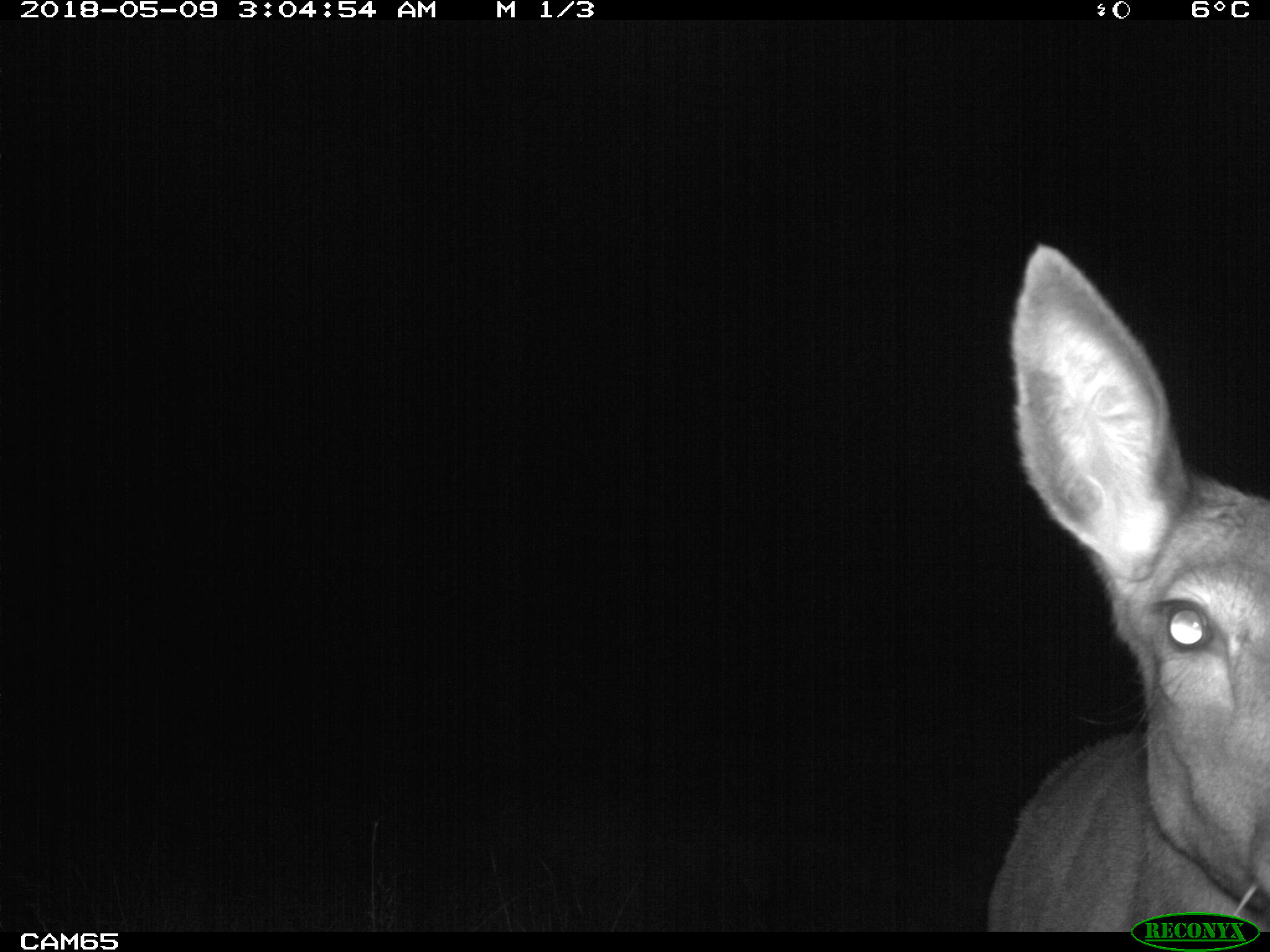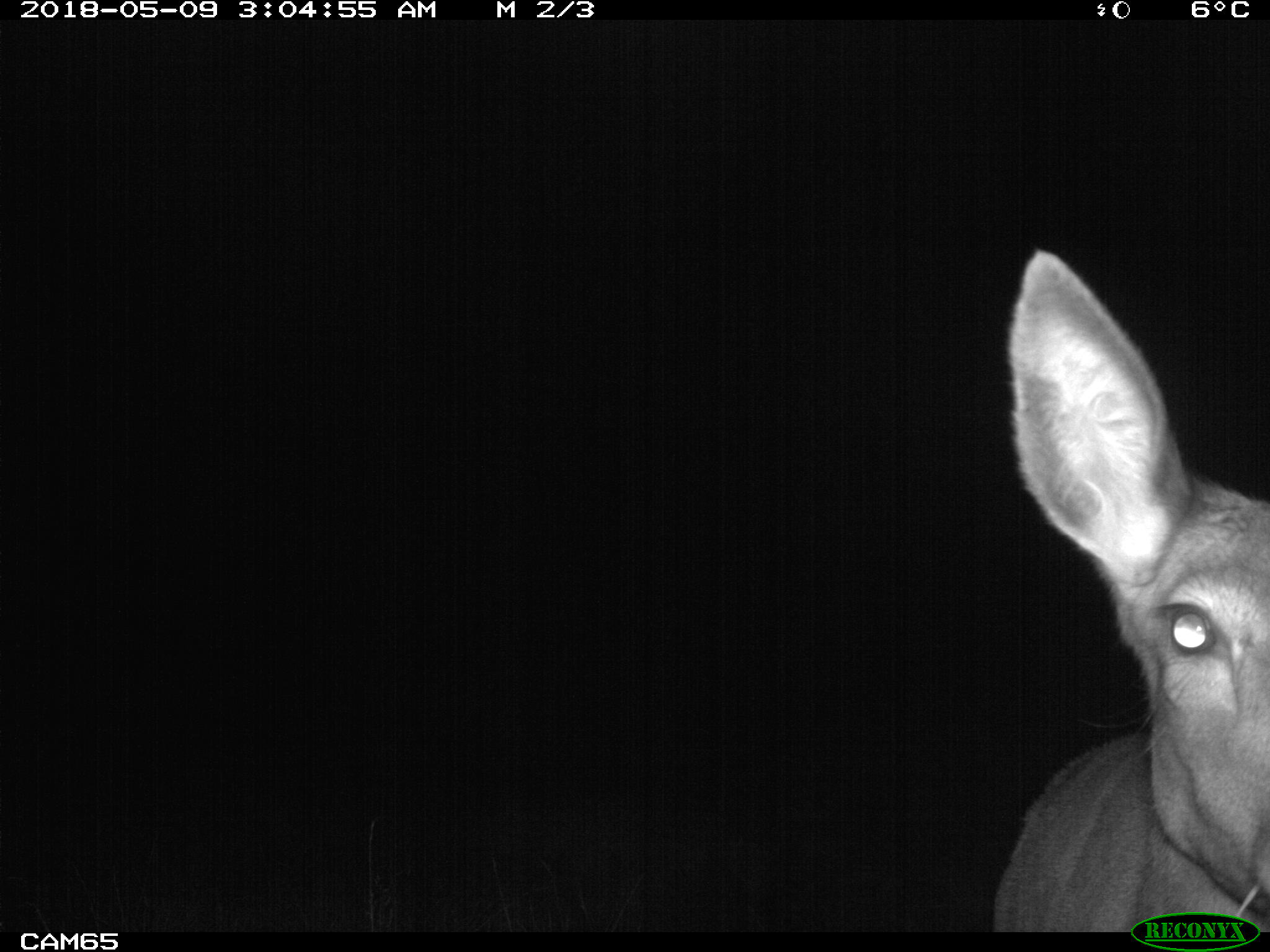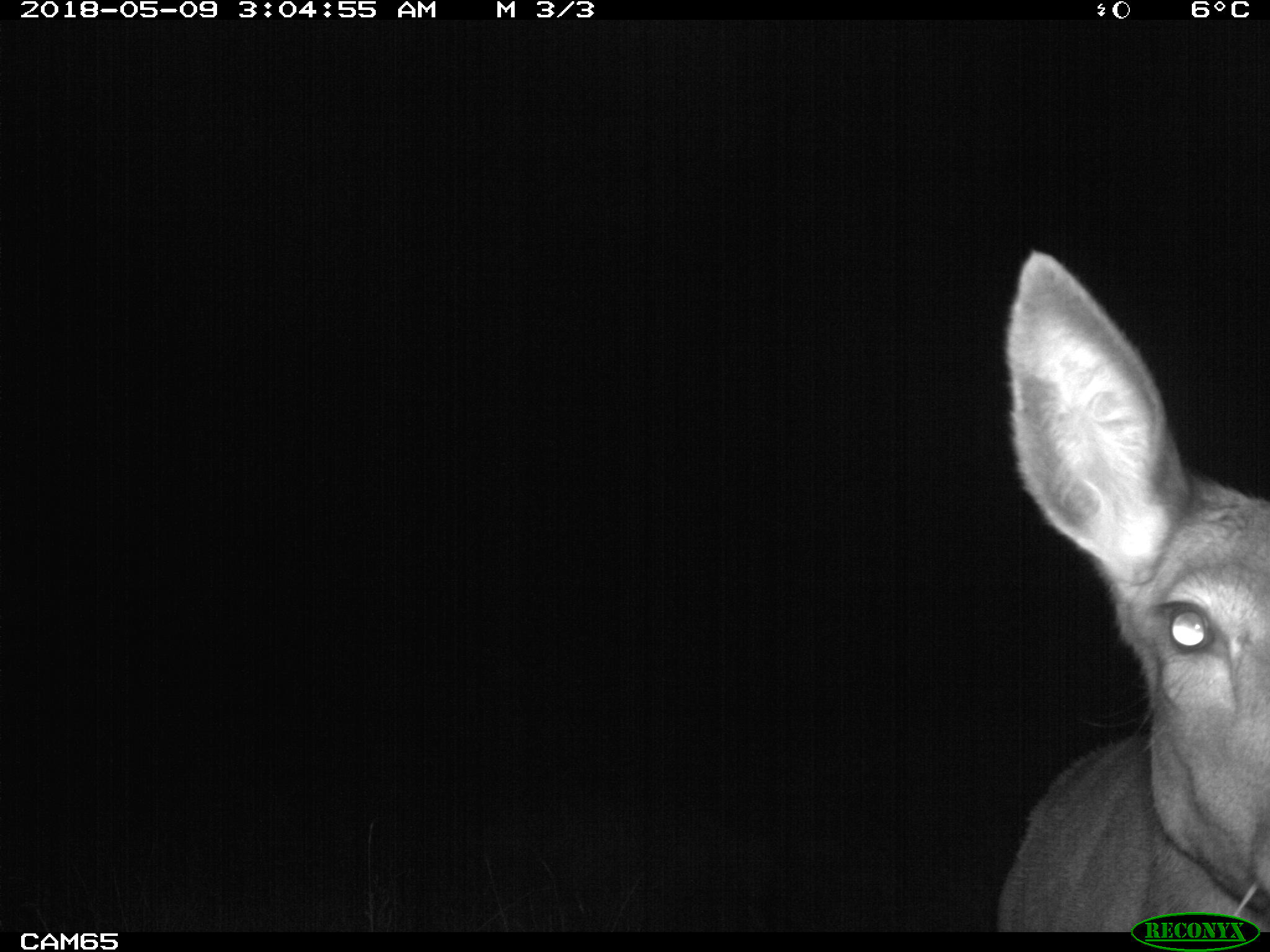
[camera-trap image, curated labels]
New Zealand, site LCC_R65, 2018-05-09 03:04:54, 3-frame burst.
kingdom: Animalia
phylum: Chordata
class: Mammalia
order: Artiodactyla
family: Cervidae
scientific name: Cervidae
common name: deer